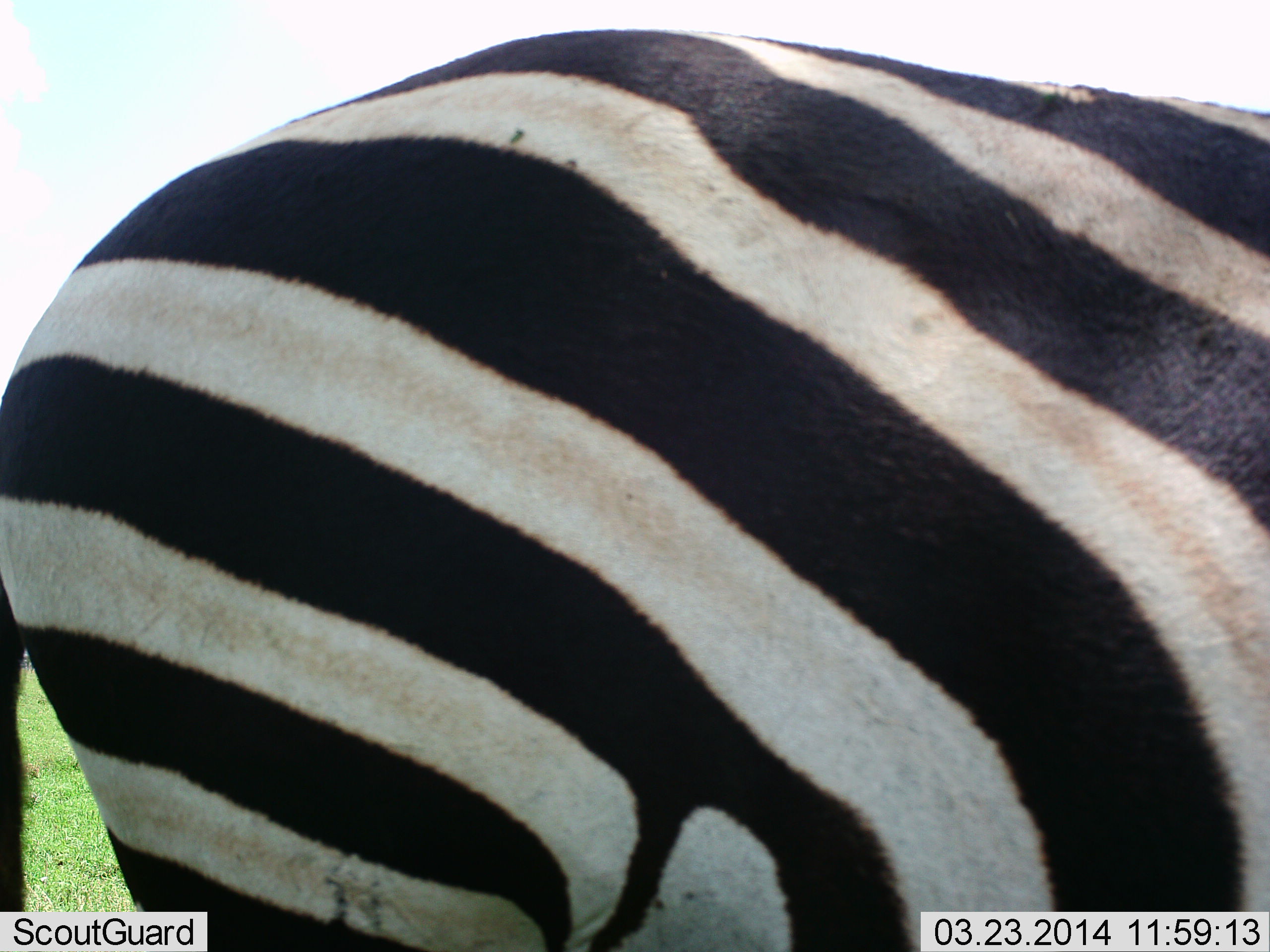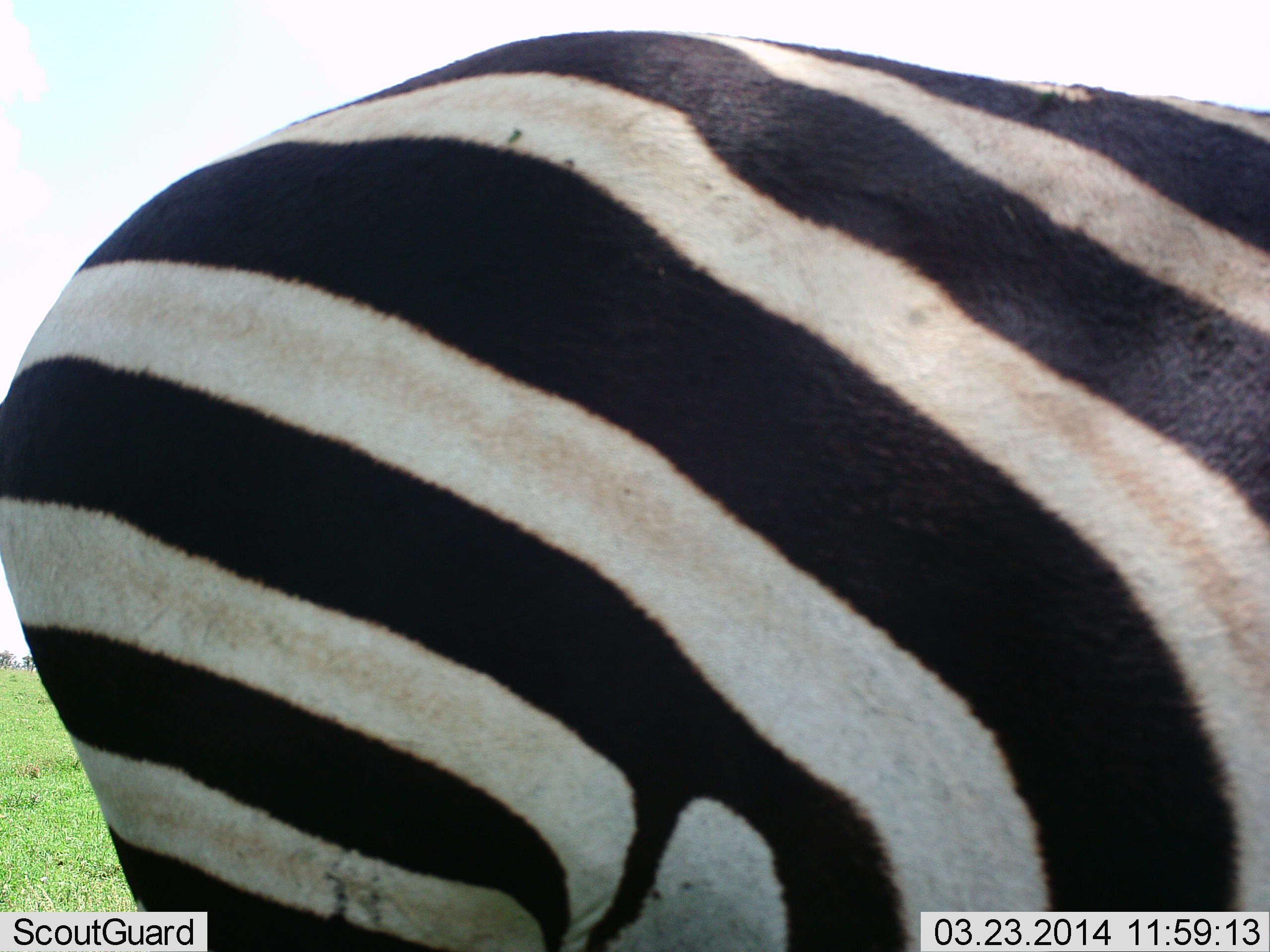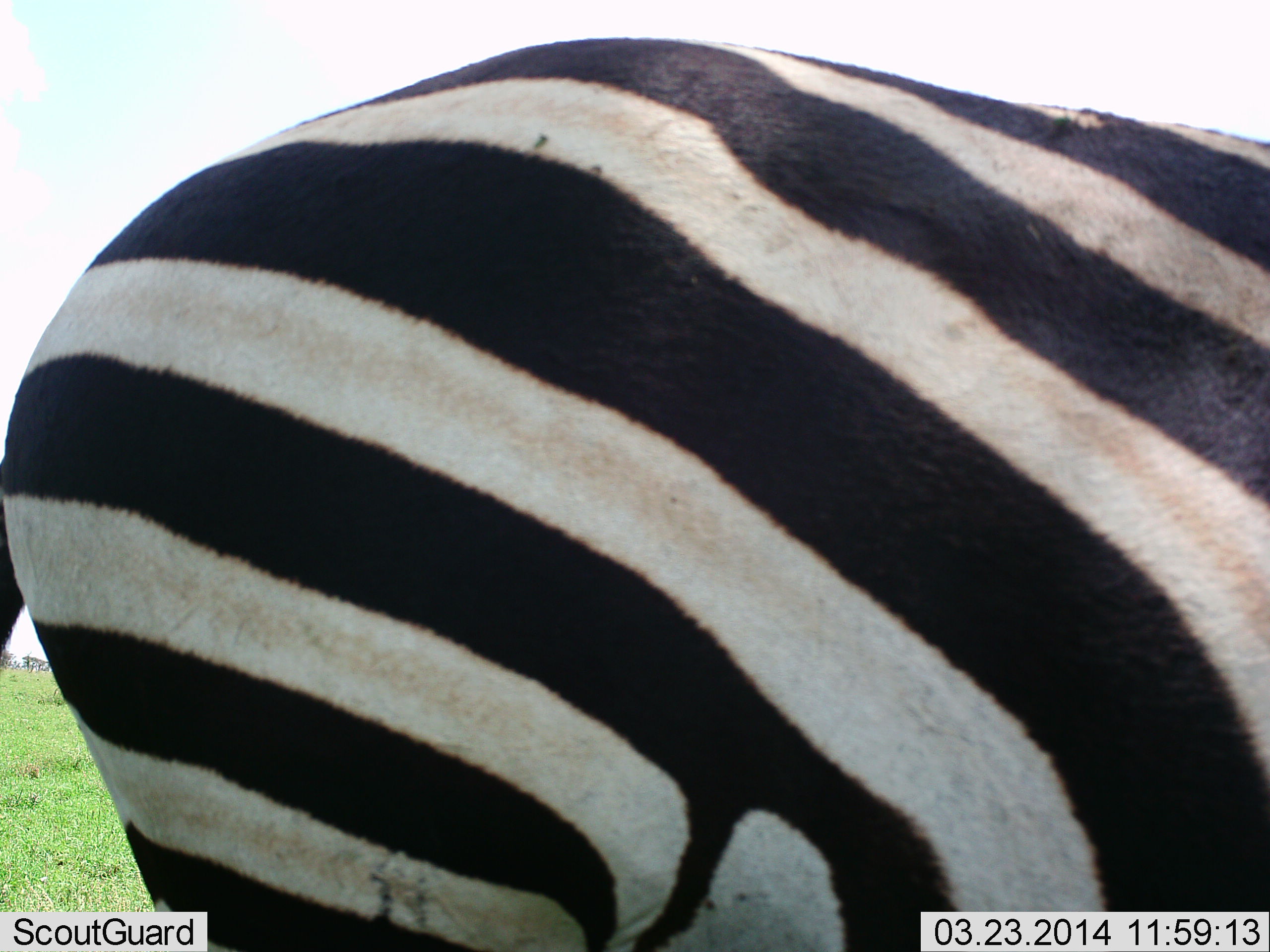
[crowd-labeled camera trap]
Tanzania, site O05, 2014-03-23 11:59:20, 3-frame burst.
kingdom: Animalia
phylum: Chordata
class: Mammalia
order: Perissodactyla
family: Equidae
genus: Equus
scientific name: Equus quagga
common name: plains zebra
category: zebra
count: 1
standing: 100%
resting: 0%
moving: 0%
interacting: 0%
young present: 0%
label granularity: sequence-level